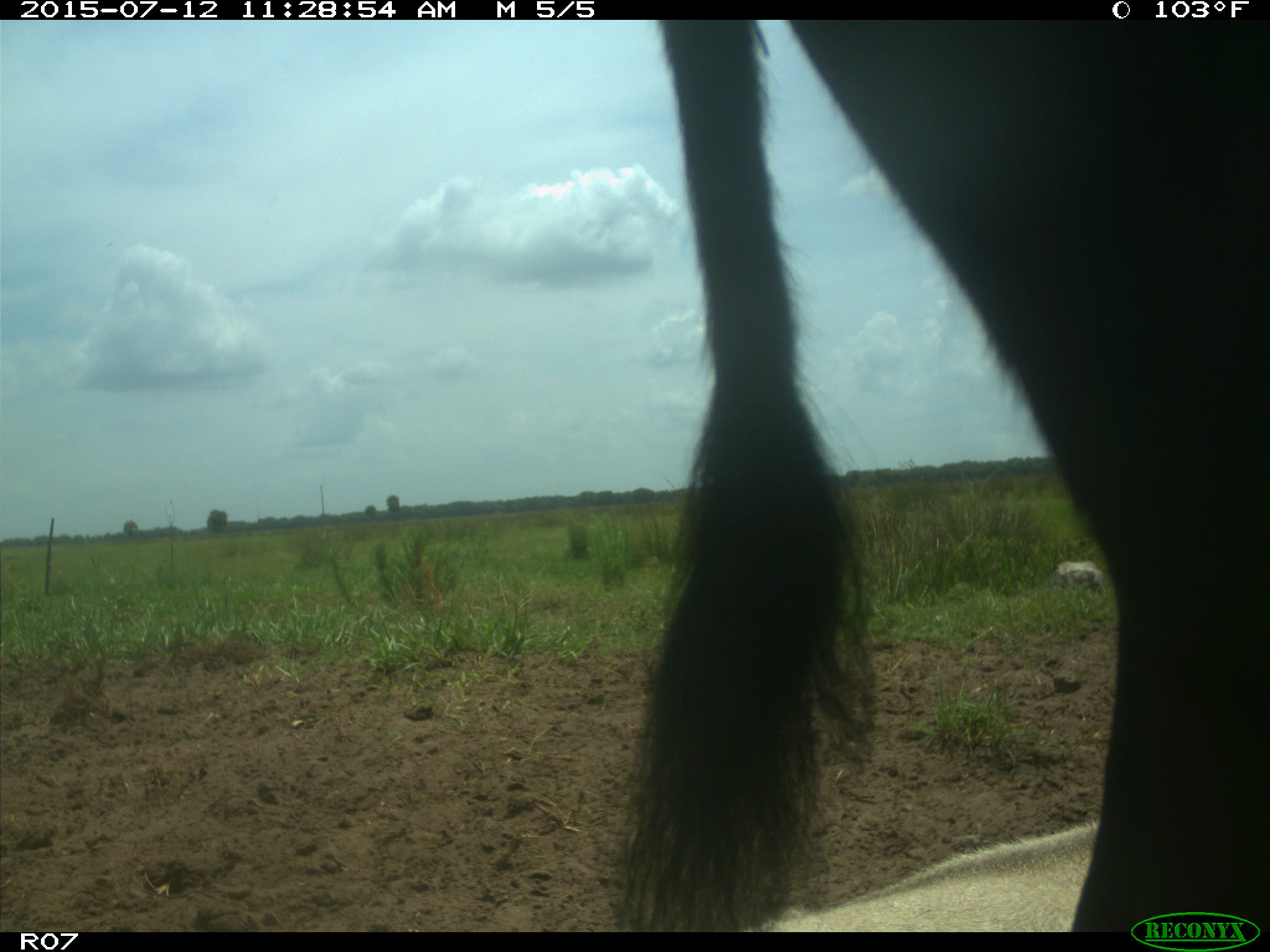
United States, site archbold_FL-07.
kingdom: Animalia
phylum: Chordata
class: Mammalia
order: Artiodactyla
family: Bovidae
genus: Bos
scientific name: Bos taurus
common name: domestic cow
Bos taurus (domestic cow).